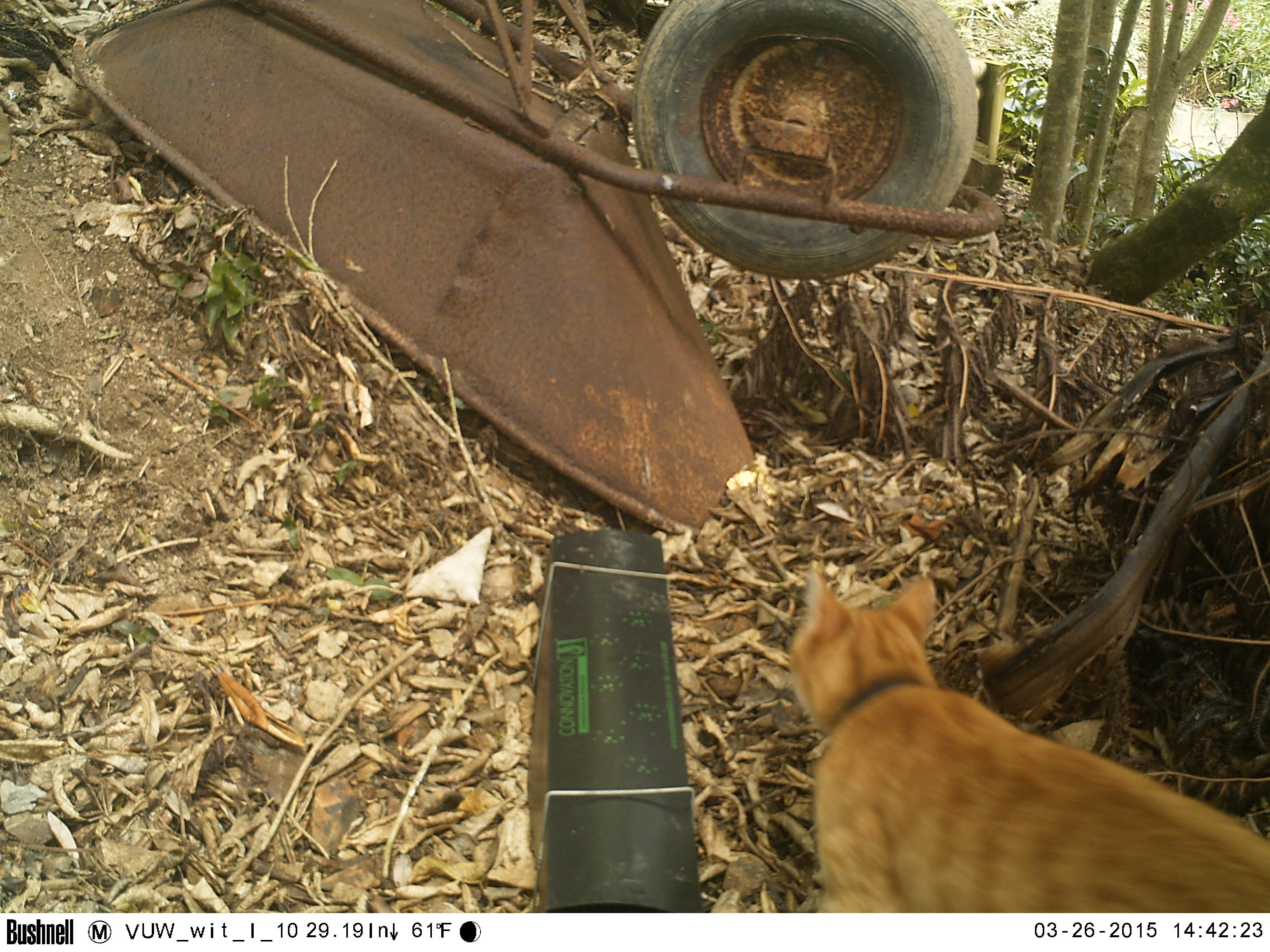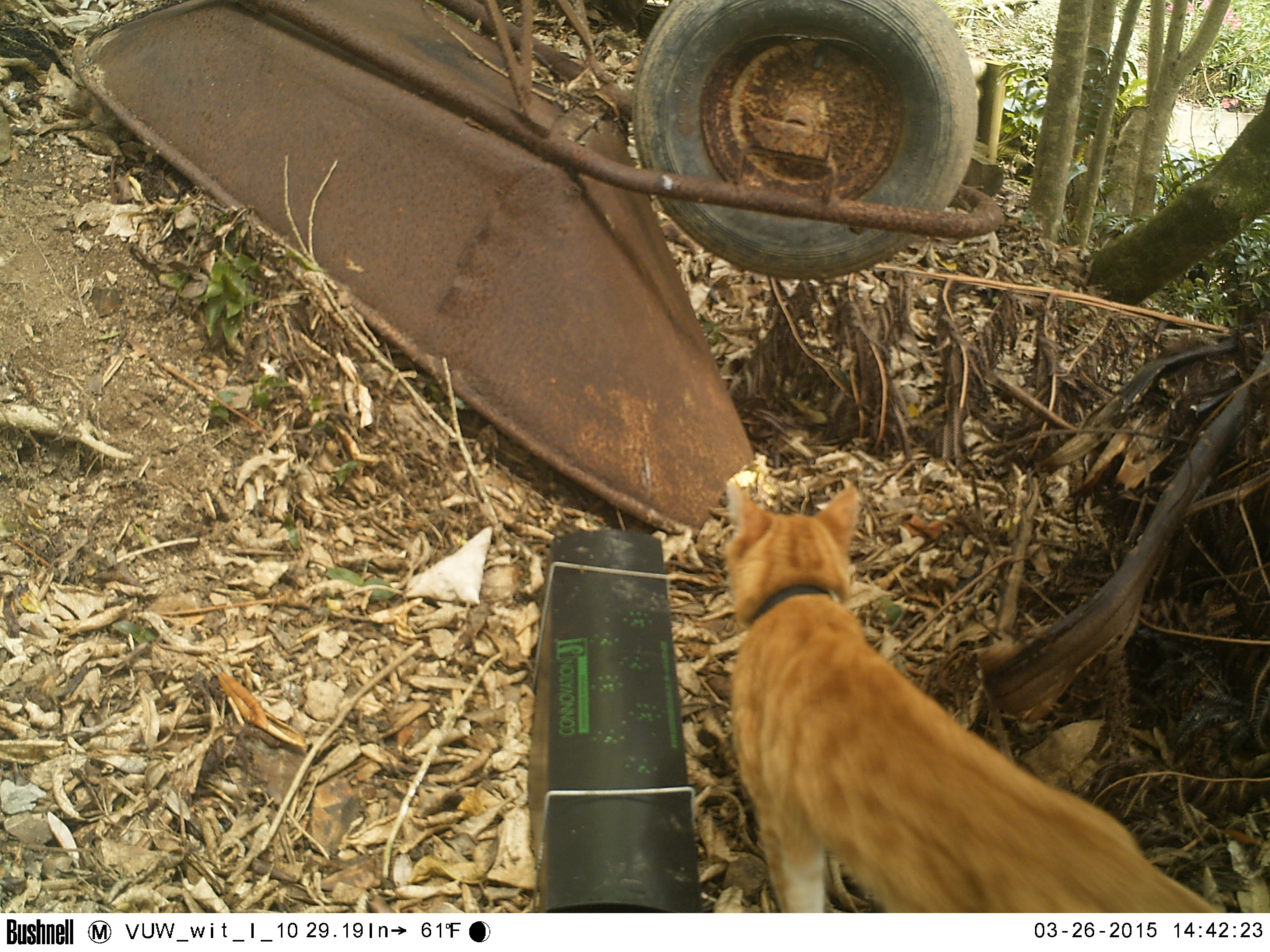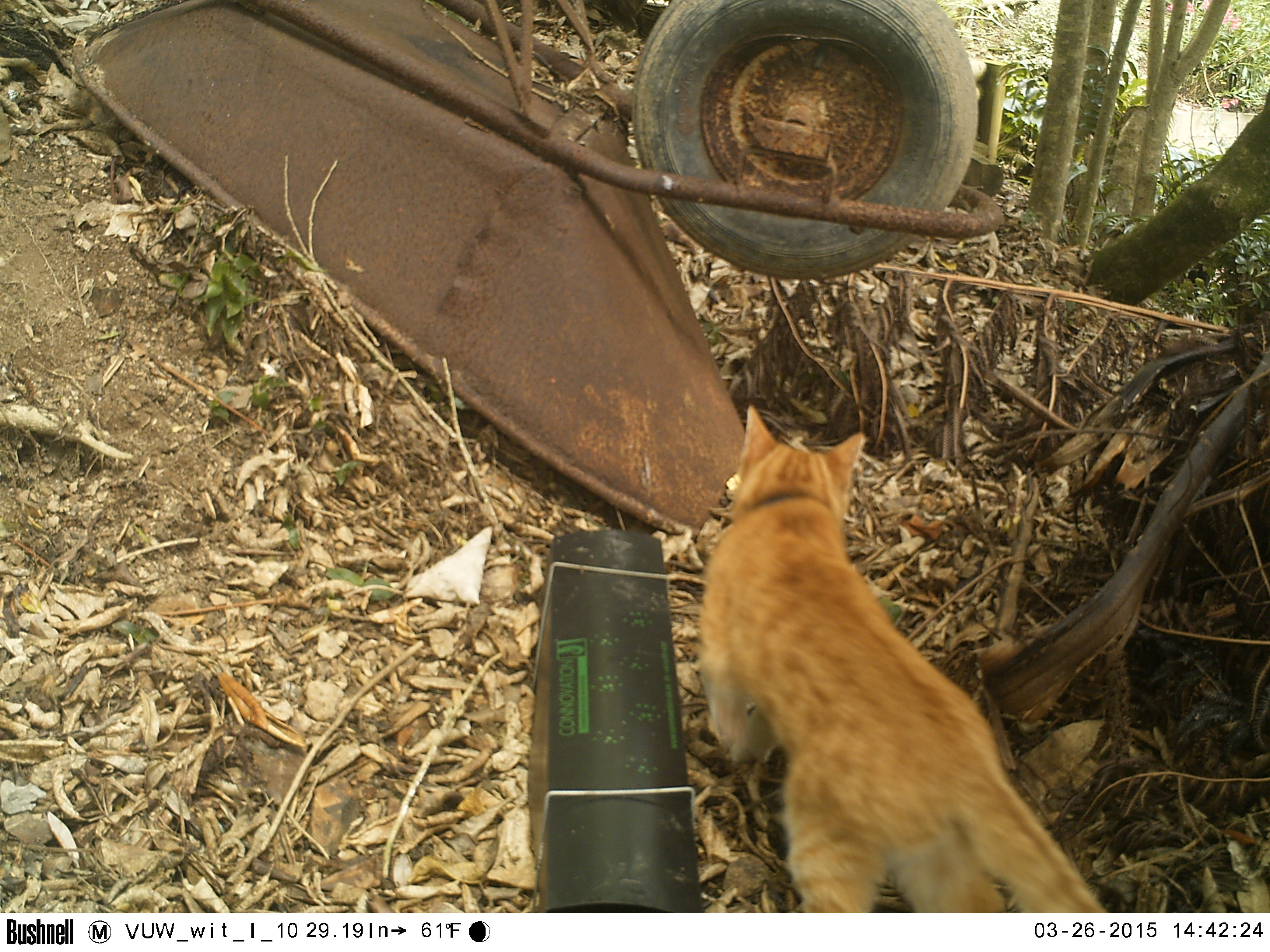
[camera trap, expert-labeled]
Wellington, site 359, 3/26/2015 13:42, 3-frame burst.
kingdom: Animalia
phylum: Chordata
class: Mammalia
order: Carnivora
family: Felidae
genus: Felis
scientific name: Felis catus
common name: cat